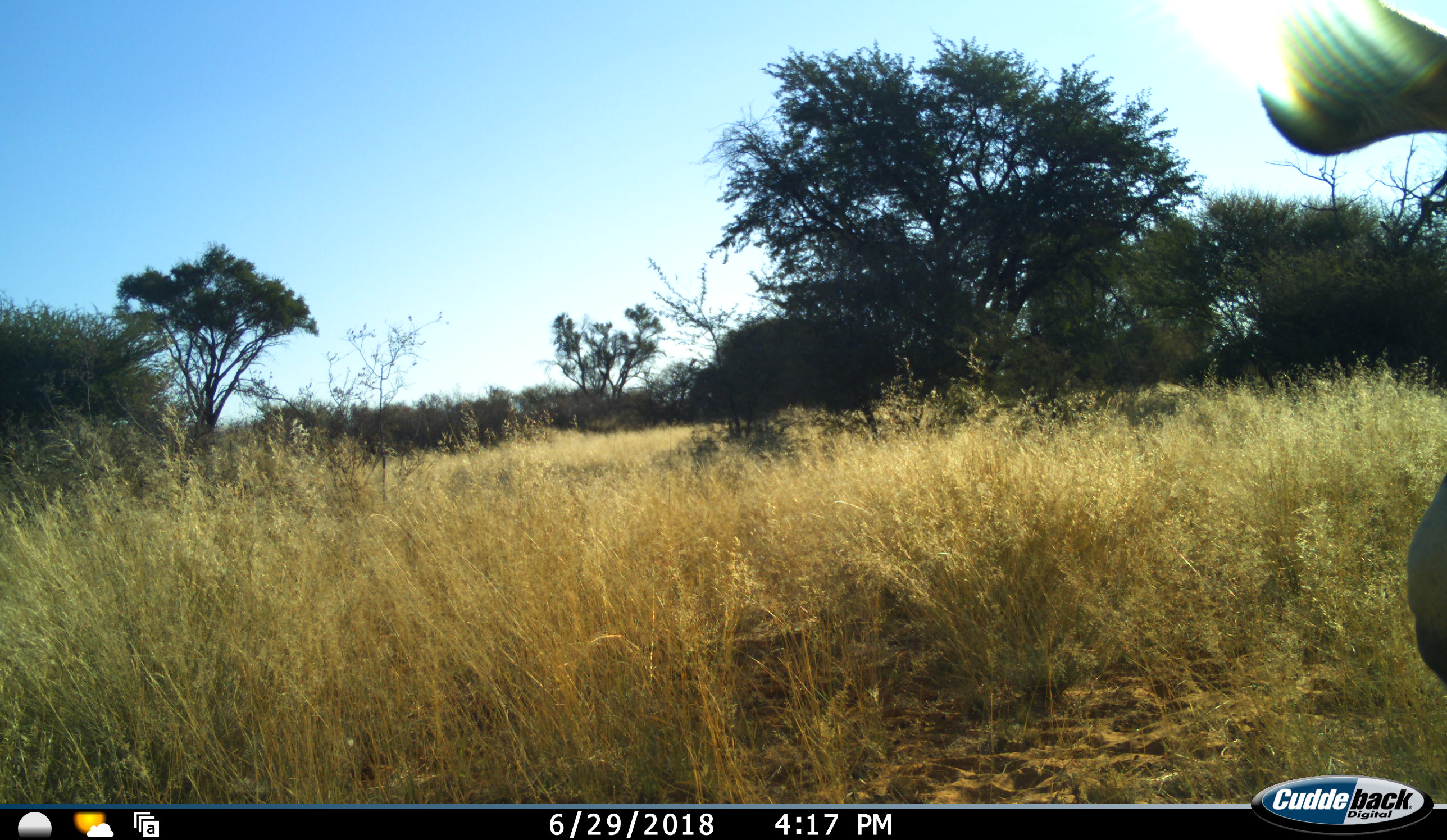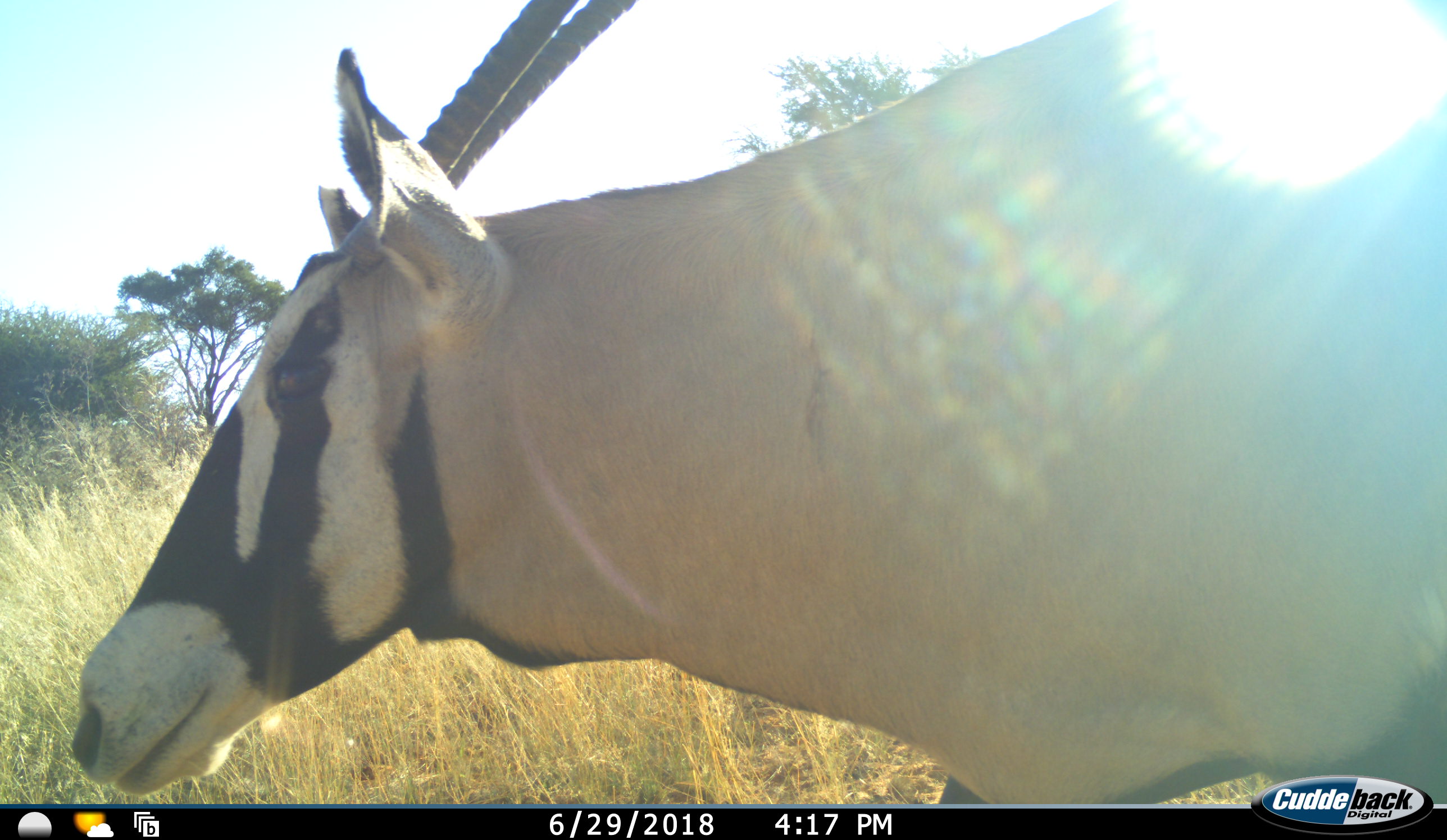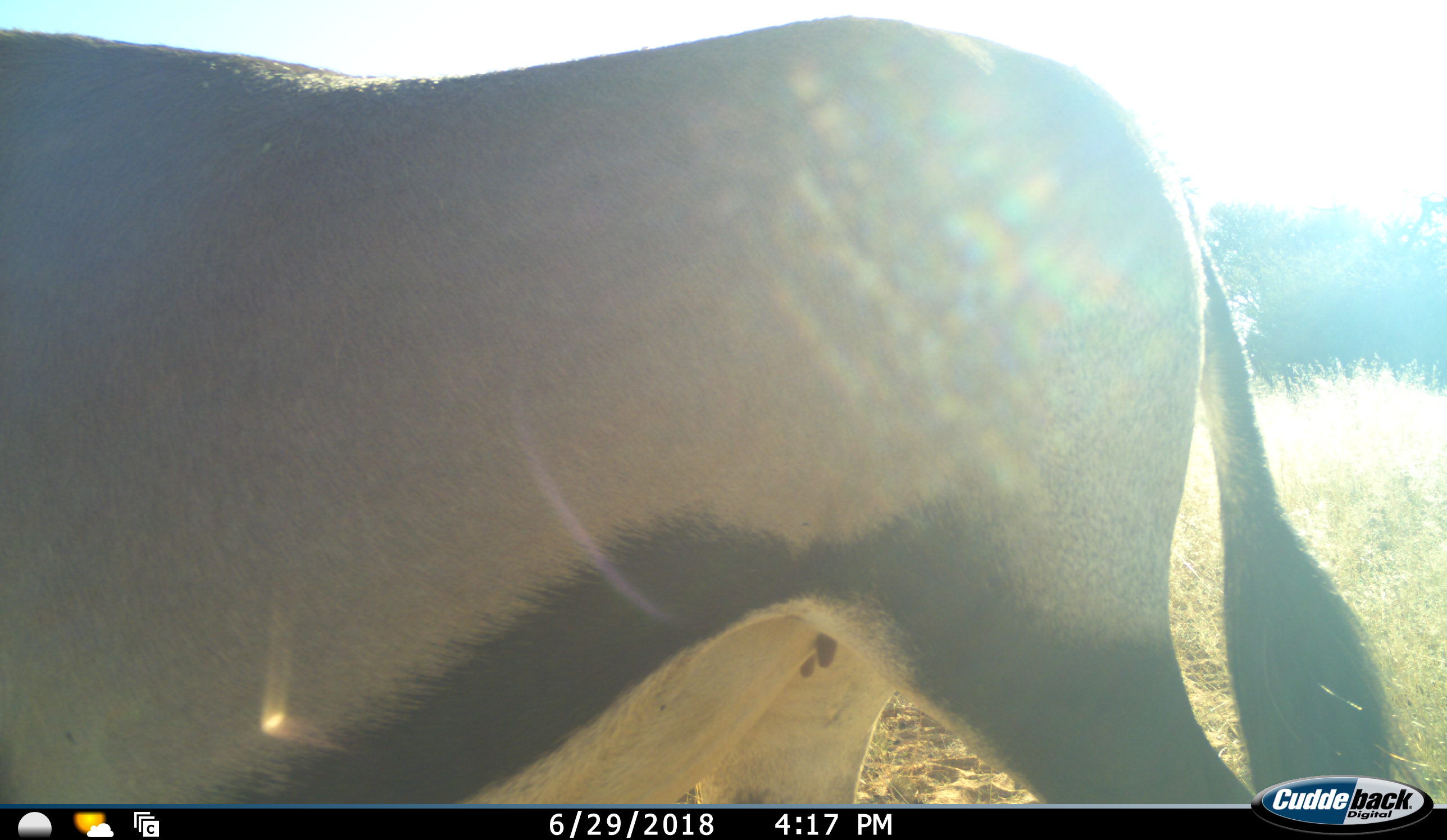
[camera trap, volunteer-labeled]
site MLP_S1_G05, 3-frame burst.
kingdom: Animalia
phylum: Chordata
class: Mammalia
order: Artiodactyla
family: Bovidae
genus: Oryx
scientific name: Oryx gazella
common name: gemsbok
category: oryx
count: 1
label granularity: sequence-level